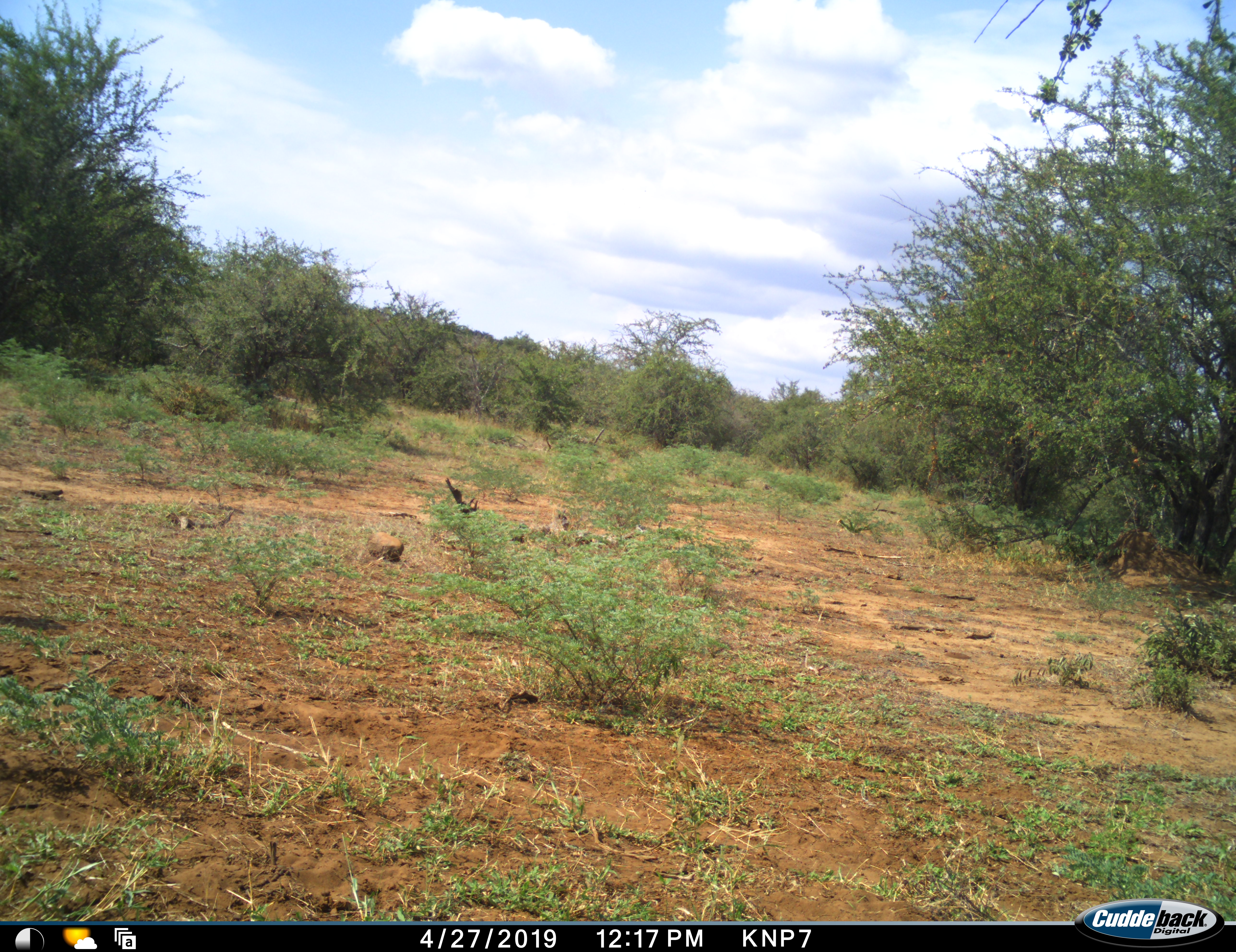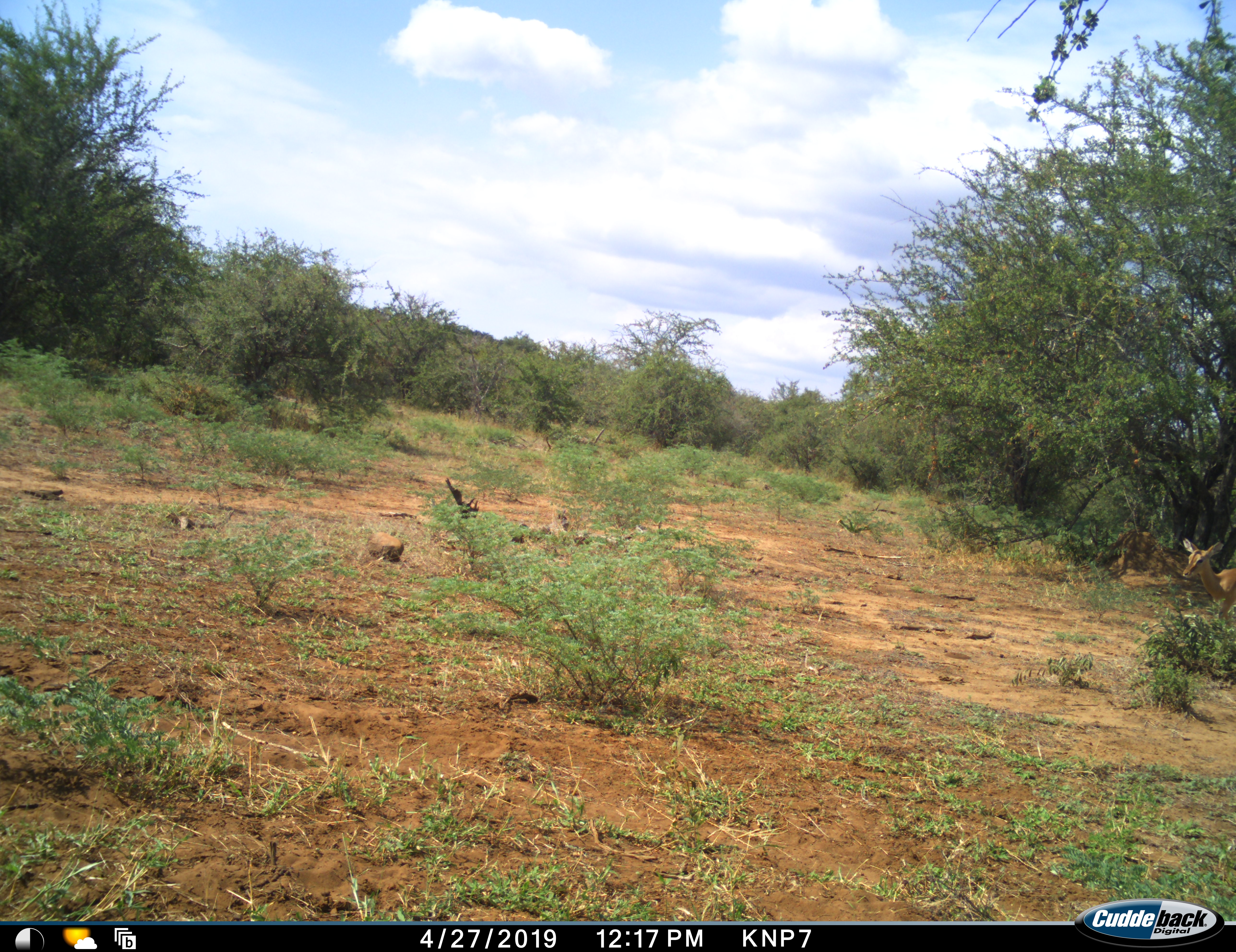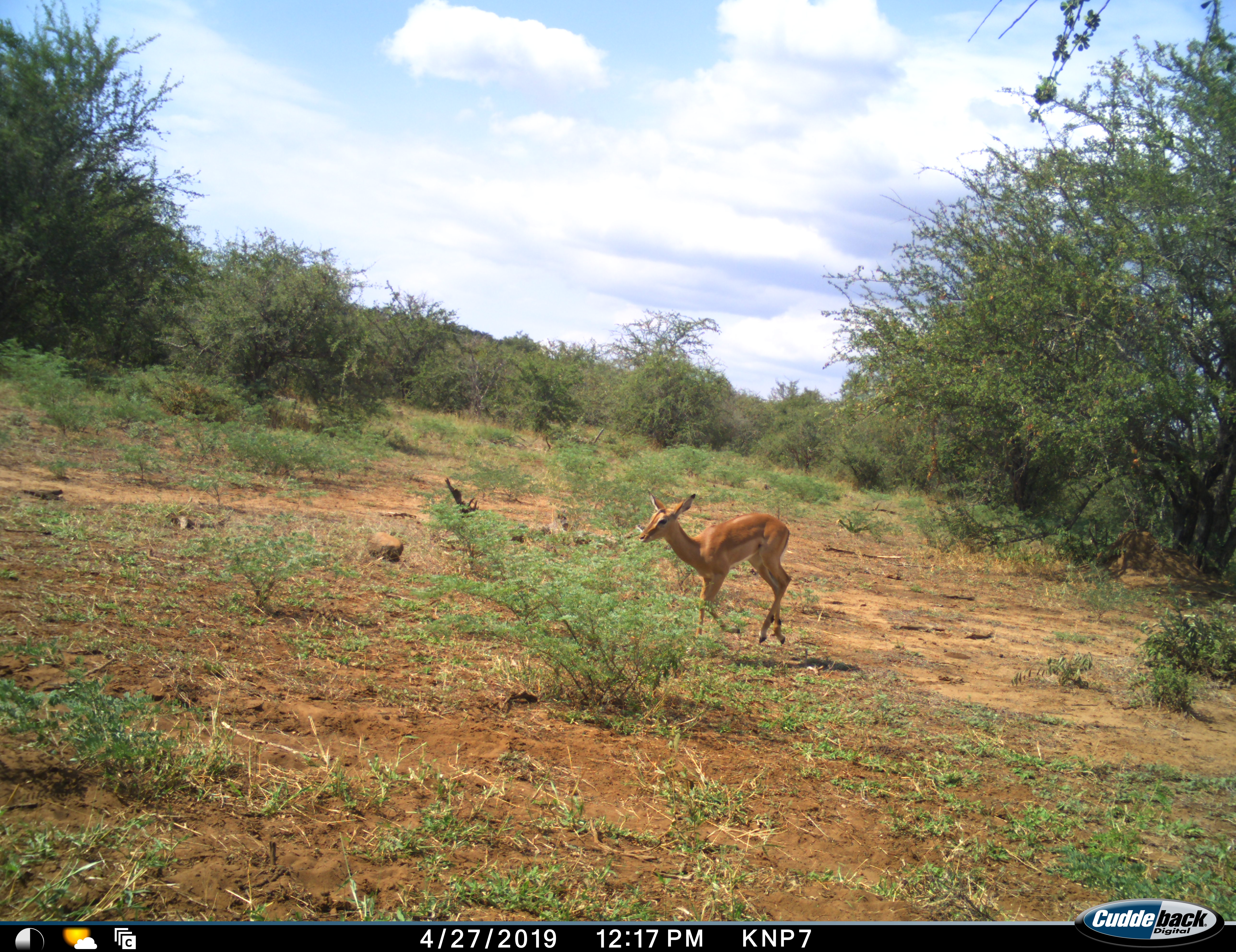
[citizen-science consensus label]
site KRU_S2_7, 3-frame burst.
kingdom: Animalia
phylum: Chordata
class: Mammalia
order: Artiodactyla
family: Bovidae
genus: Aepyceros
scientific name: Aepyceros melampus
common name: impala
Impala (Aepyceros melampus), count 1. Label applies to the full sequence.